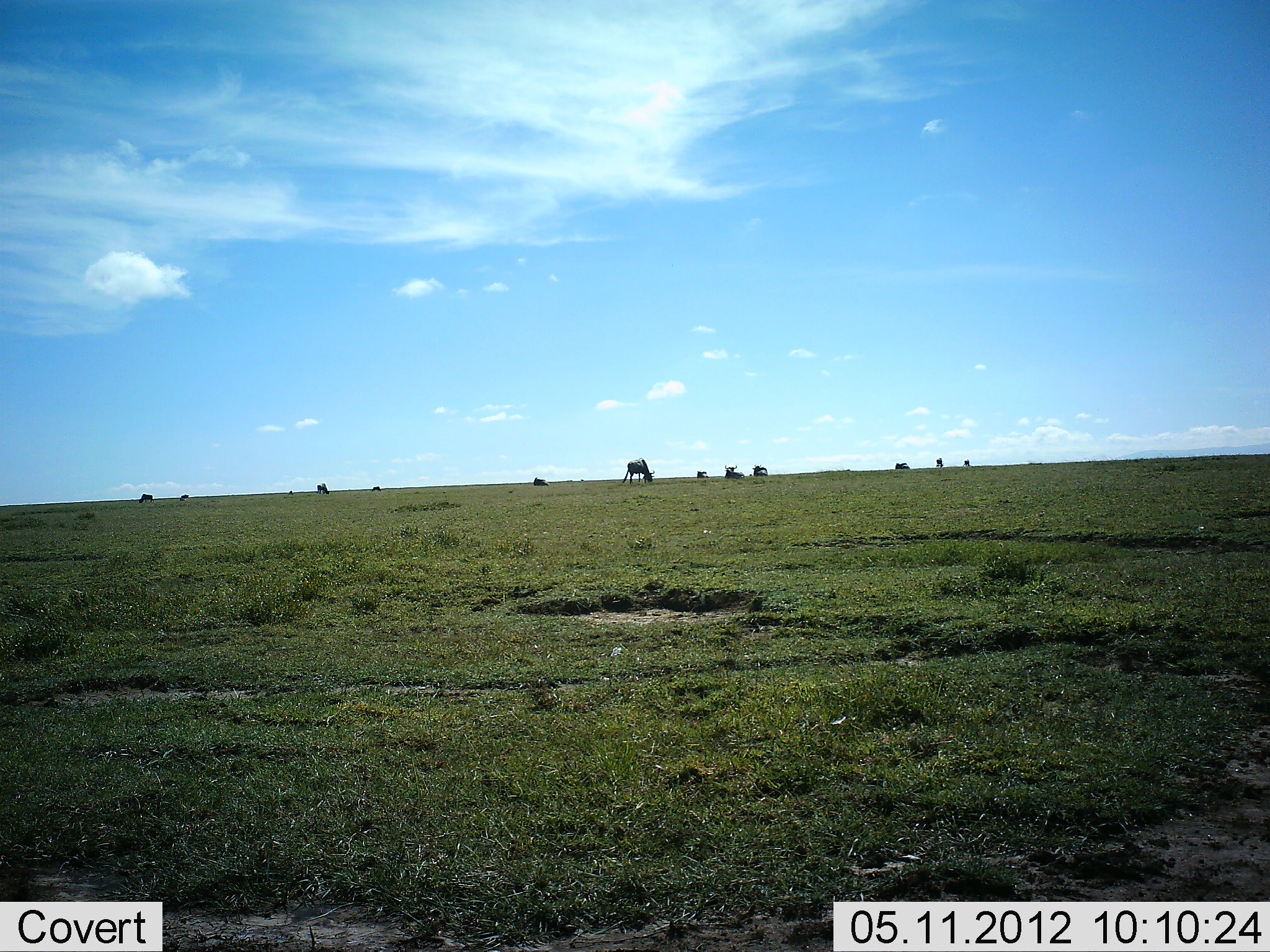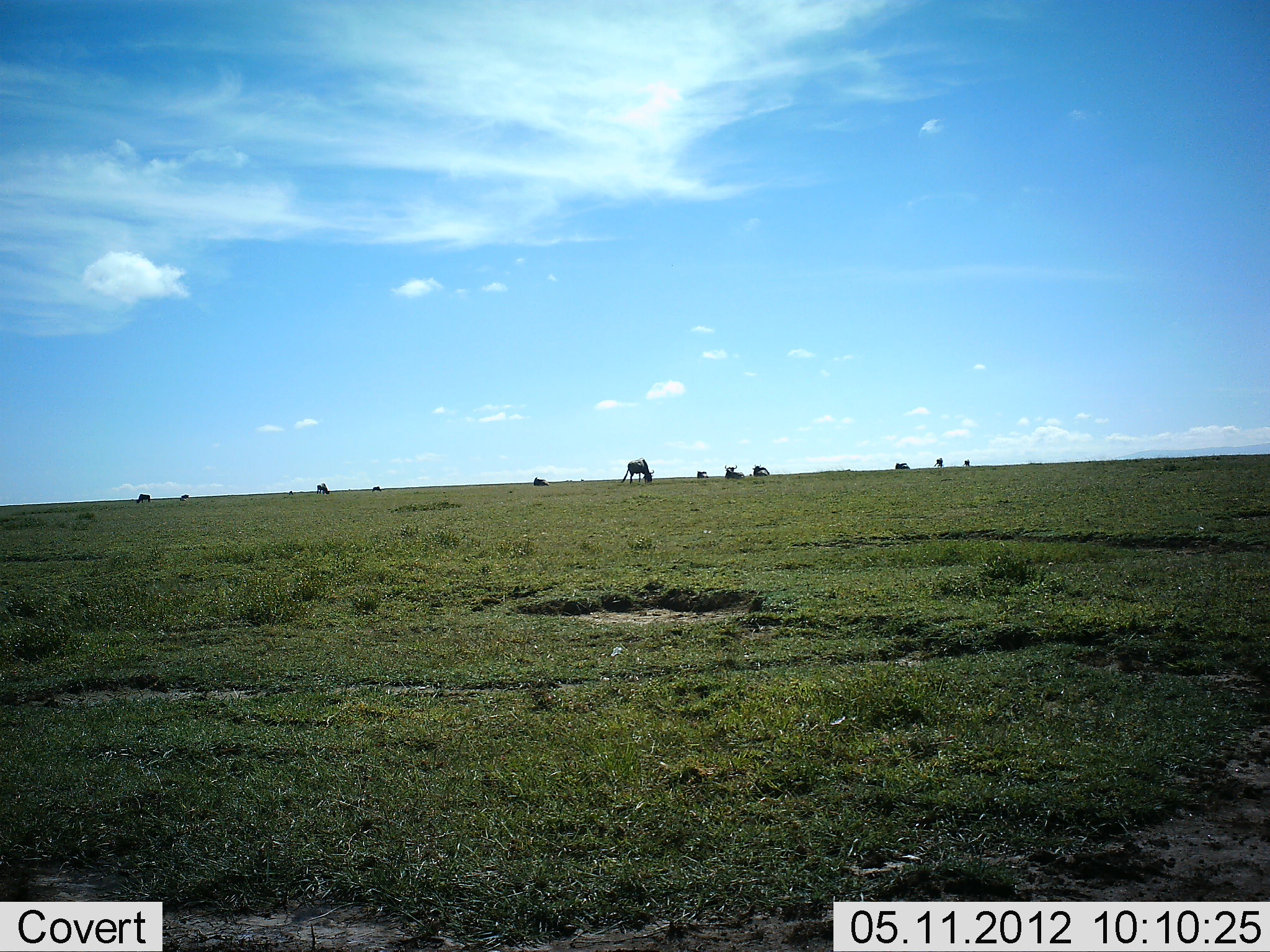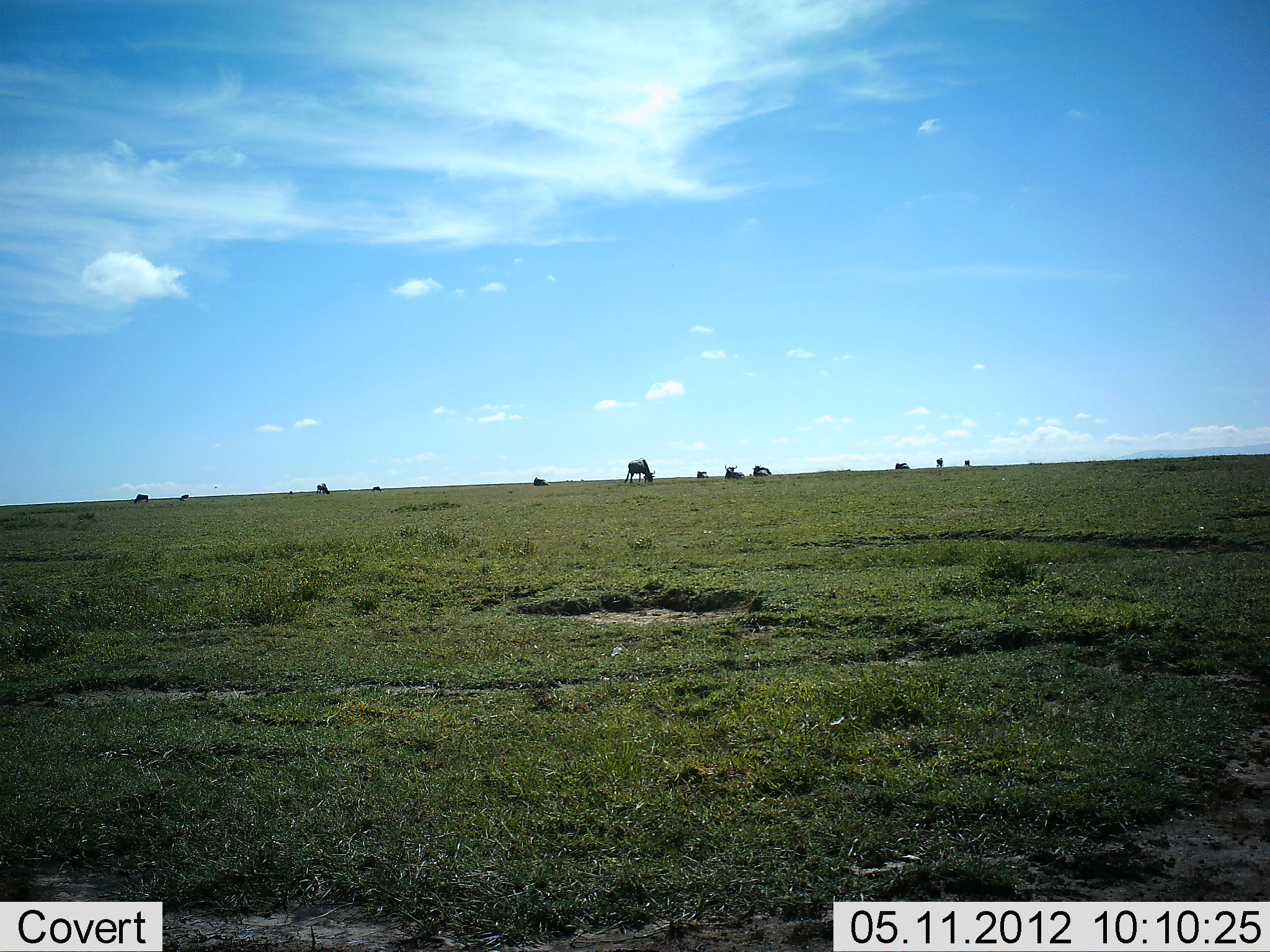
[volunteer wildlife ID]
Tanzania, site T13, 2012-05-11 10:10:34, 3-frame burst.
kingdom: Animalia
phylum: Chordata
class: Mammalia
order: Artiodactyla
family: Bovidae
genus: Connochaetes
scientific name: Connochaetes taurinus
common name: blue wildebeest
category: wildebeest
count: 11-50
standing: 60%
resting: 70%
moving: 10%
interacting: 0%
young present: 0%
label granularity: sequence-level